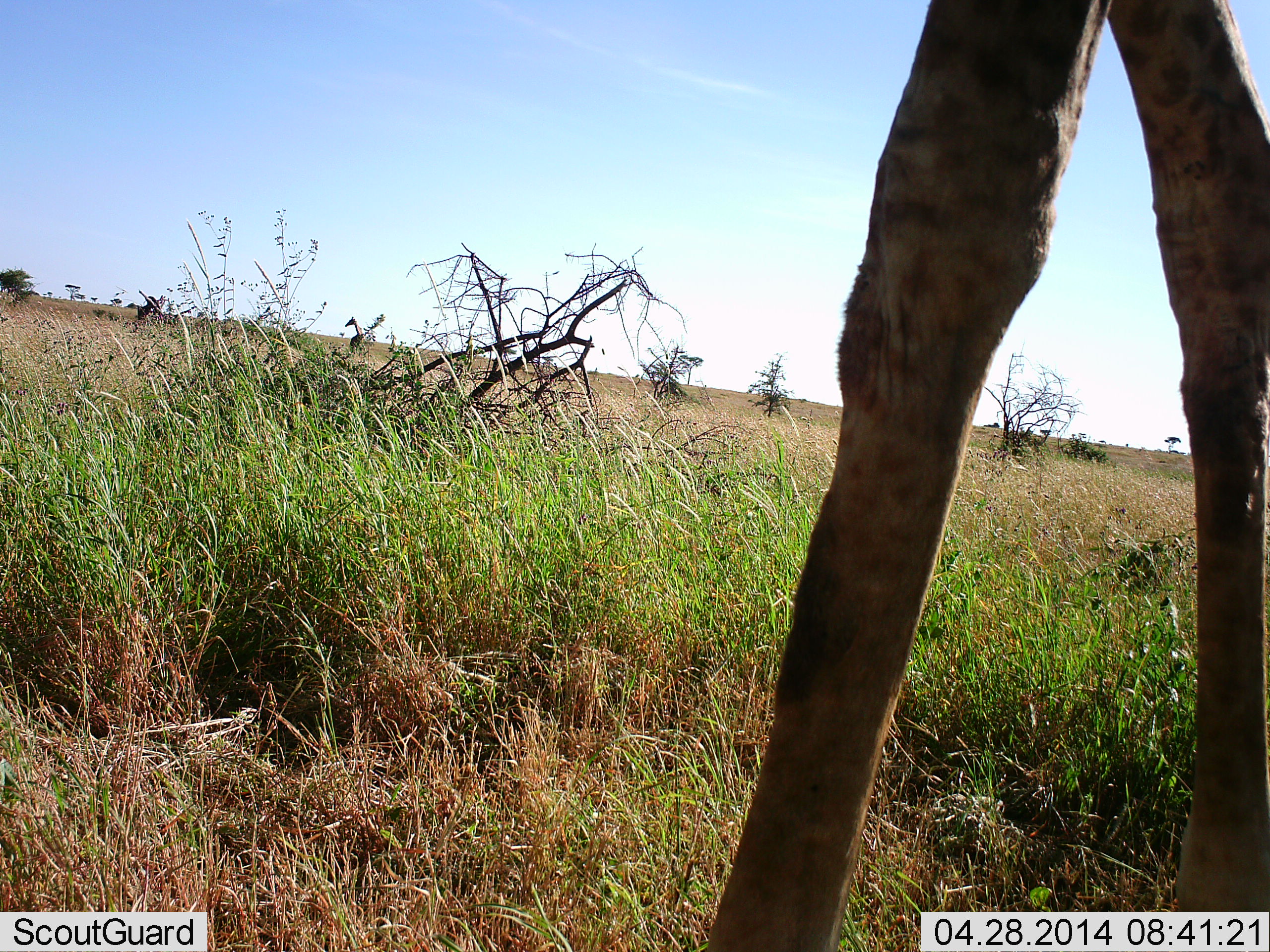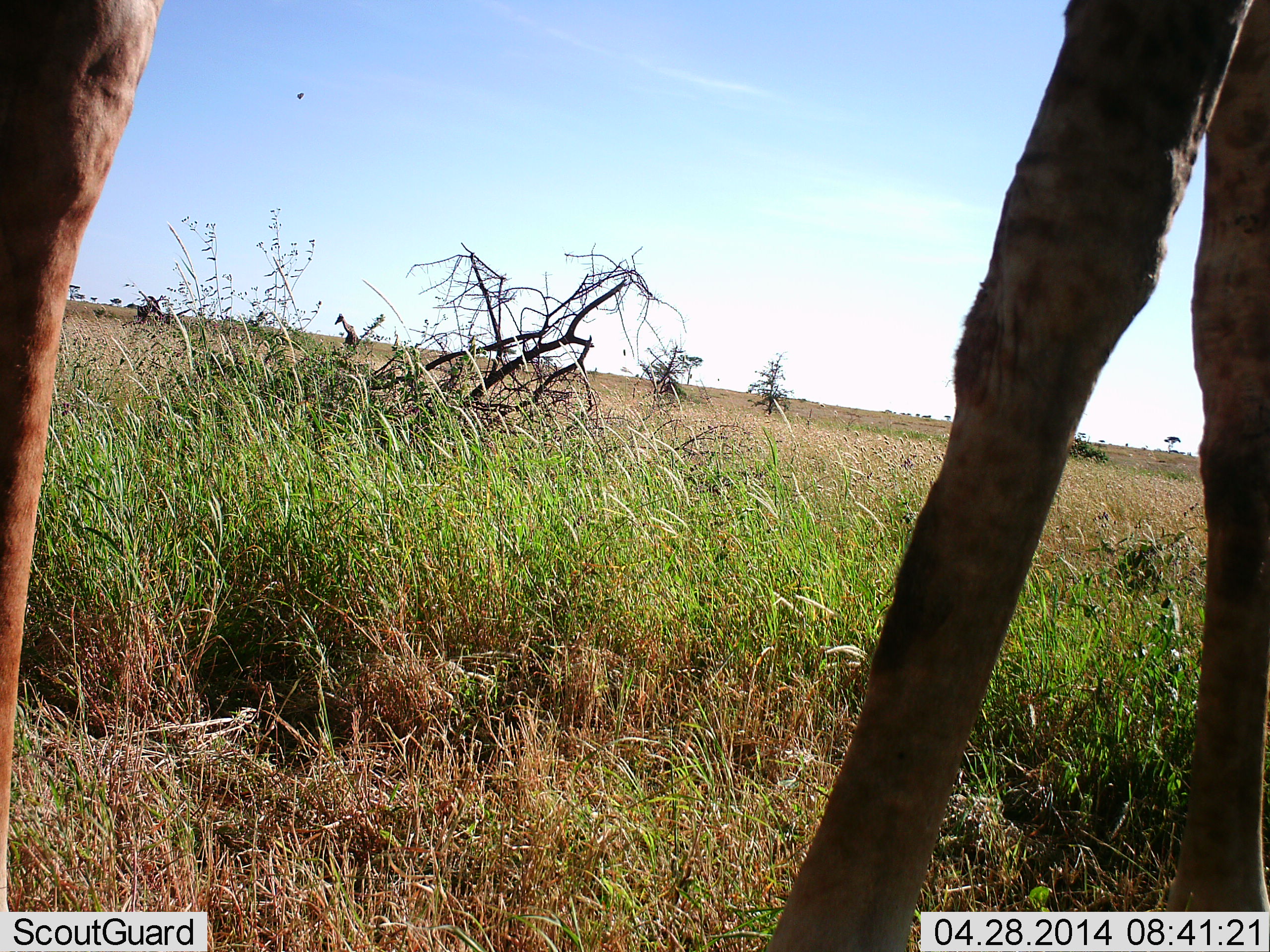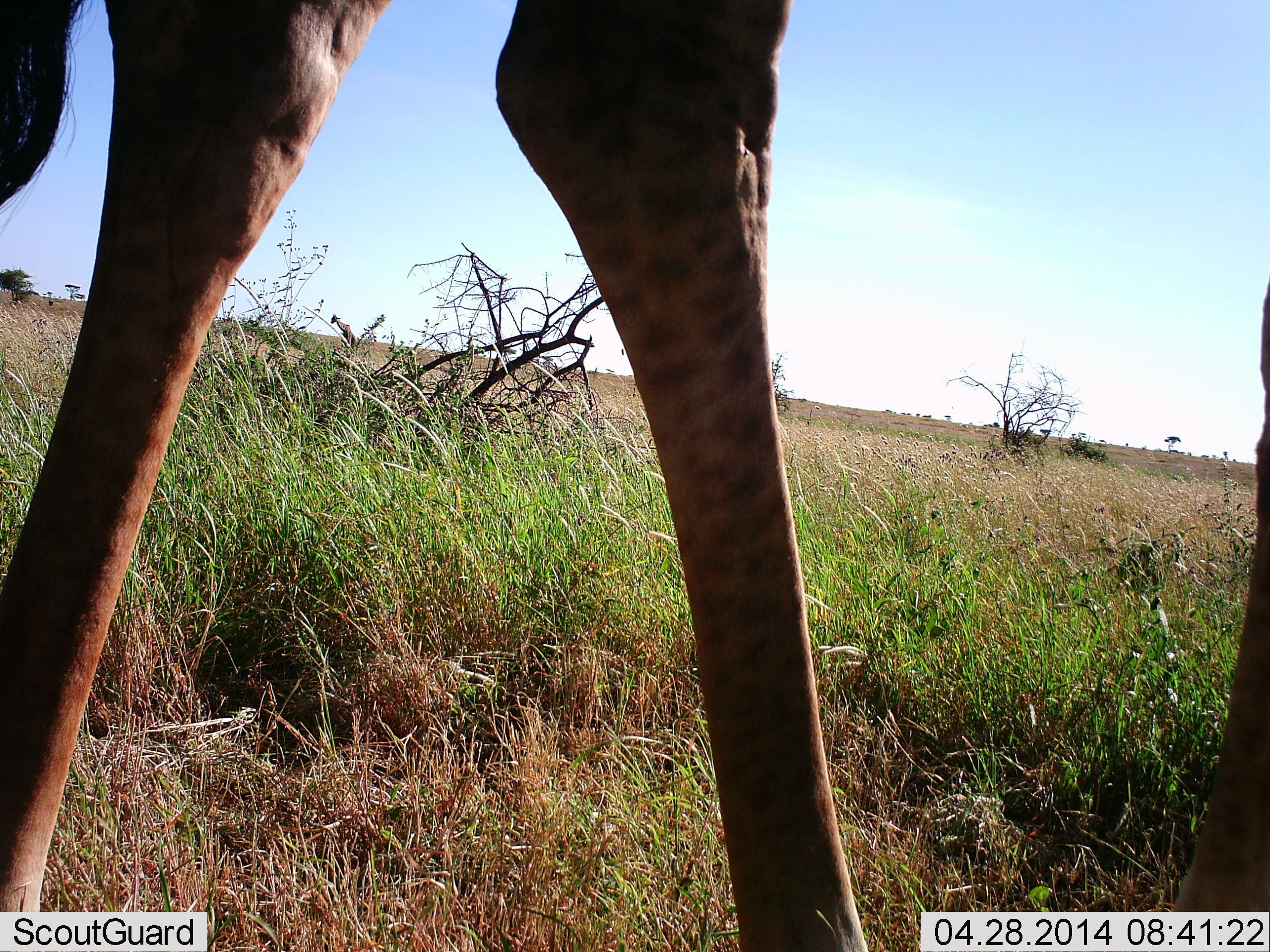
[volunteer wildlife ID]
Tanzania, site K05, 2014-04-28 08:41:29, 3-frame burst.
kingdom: Animalia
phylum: Chordata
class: Mammalia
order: Artiodactyla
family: Giraffidae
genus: Giraffa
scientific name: Giraffa camelopardalis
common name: giraffe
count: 2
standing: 20%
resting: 0%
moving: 90%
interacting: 0%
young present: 0%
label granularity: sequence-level